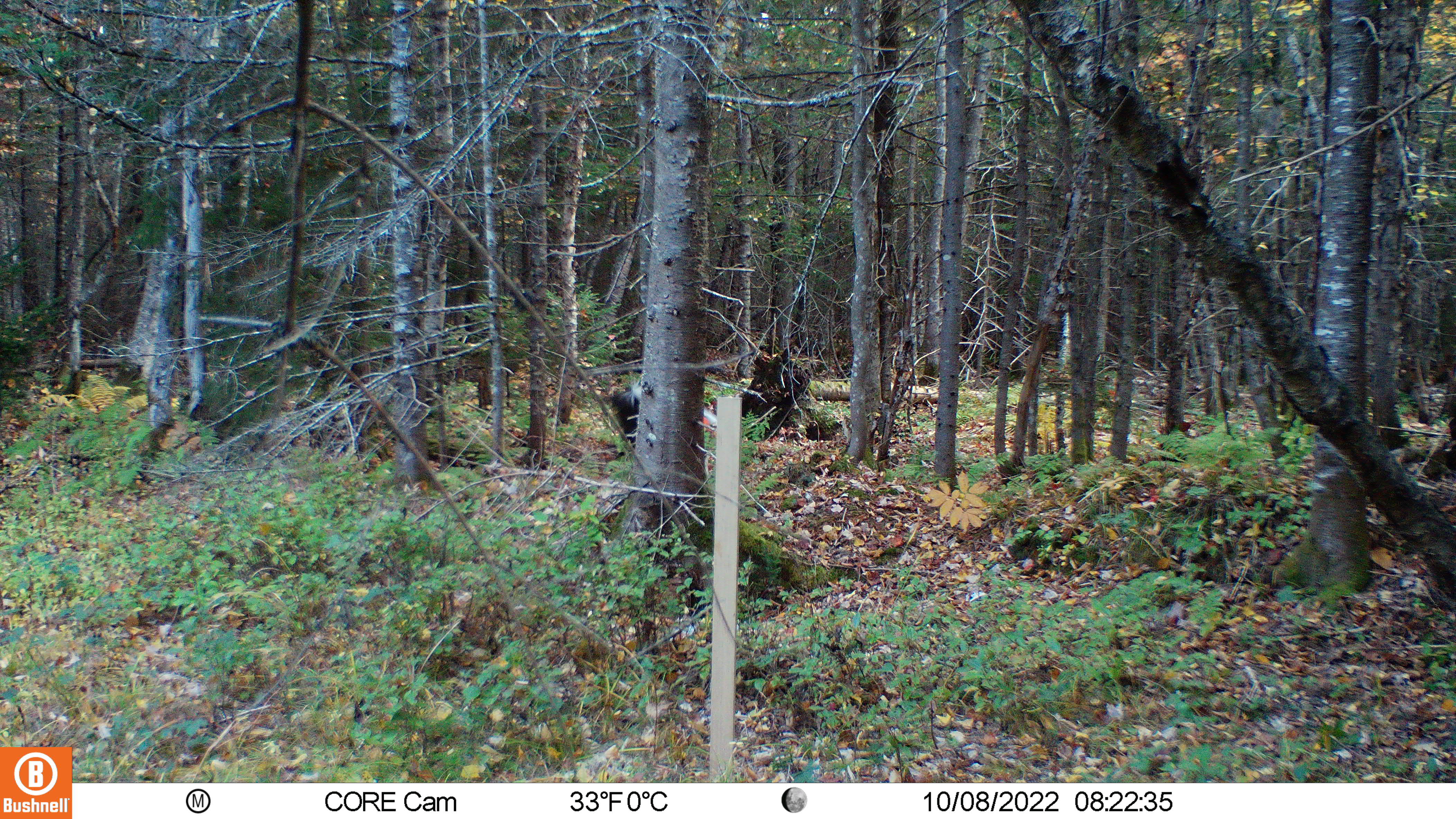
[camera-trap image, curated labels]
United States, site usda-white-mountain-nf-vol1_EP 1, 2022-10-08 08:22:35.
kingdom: Animalia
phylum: Chordata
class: Mammalia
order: Carnivora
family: Canidae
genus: Canis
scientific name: Canis familiaris familiaris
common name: domestic dog